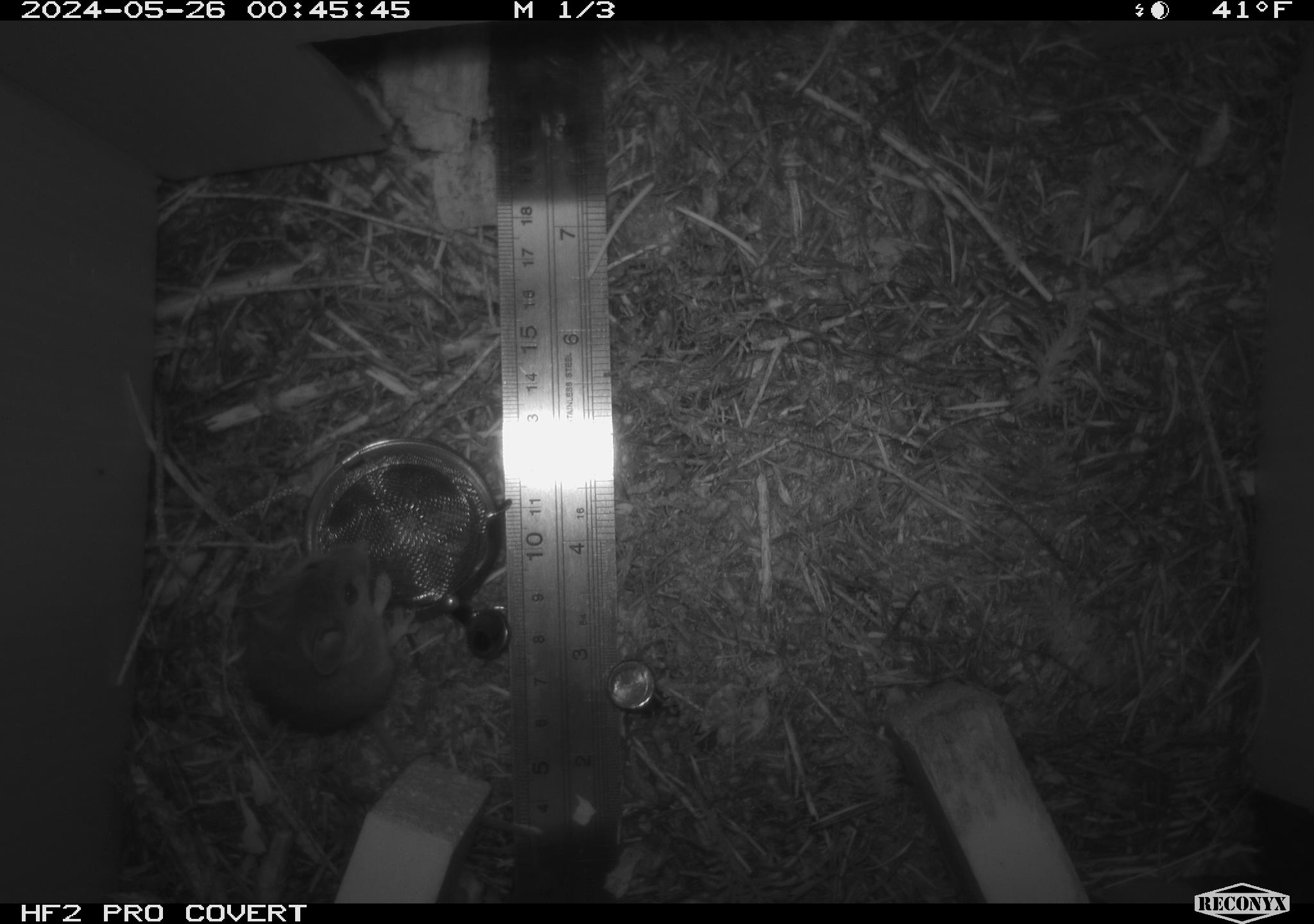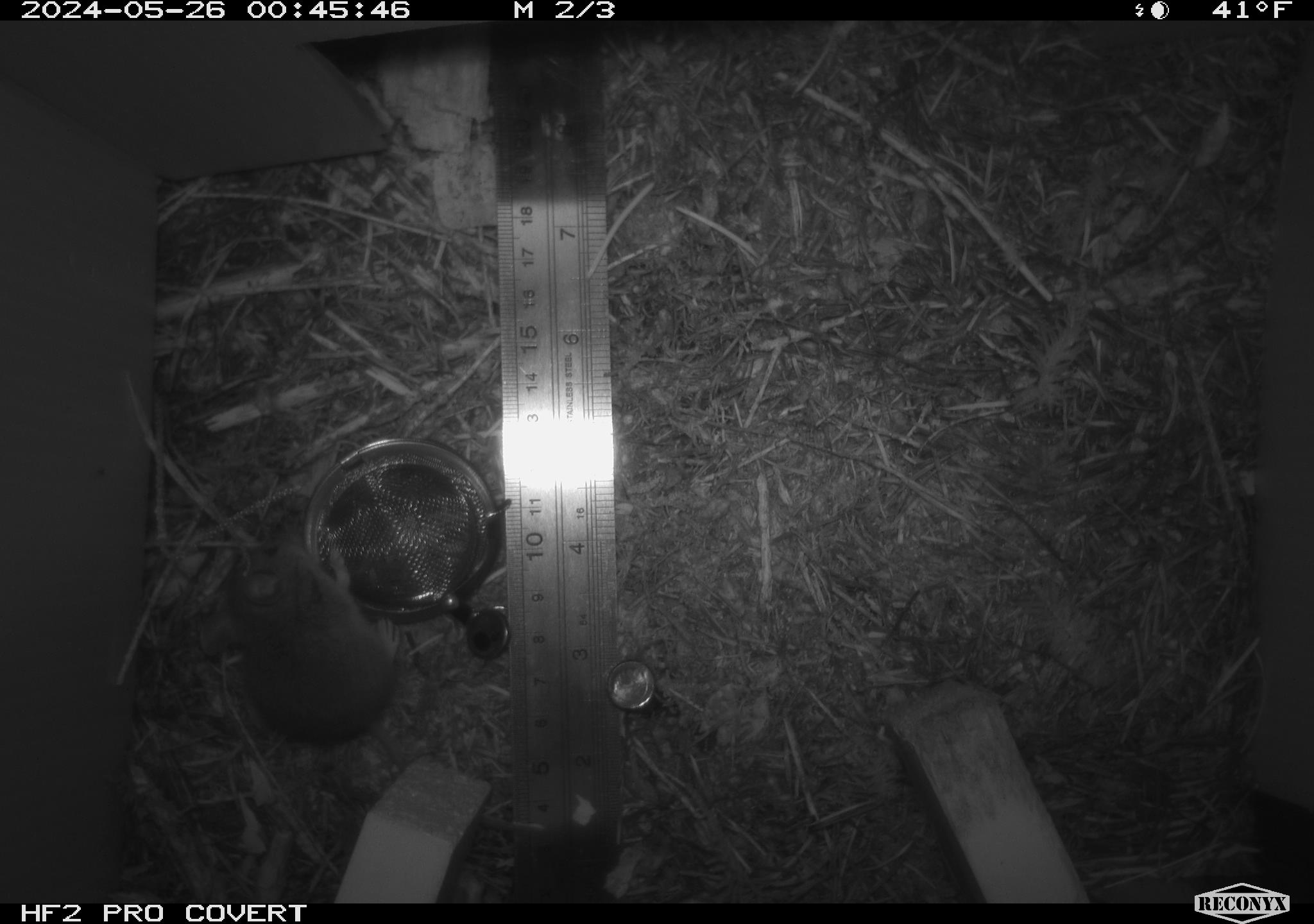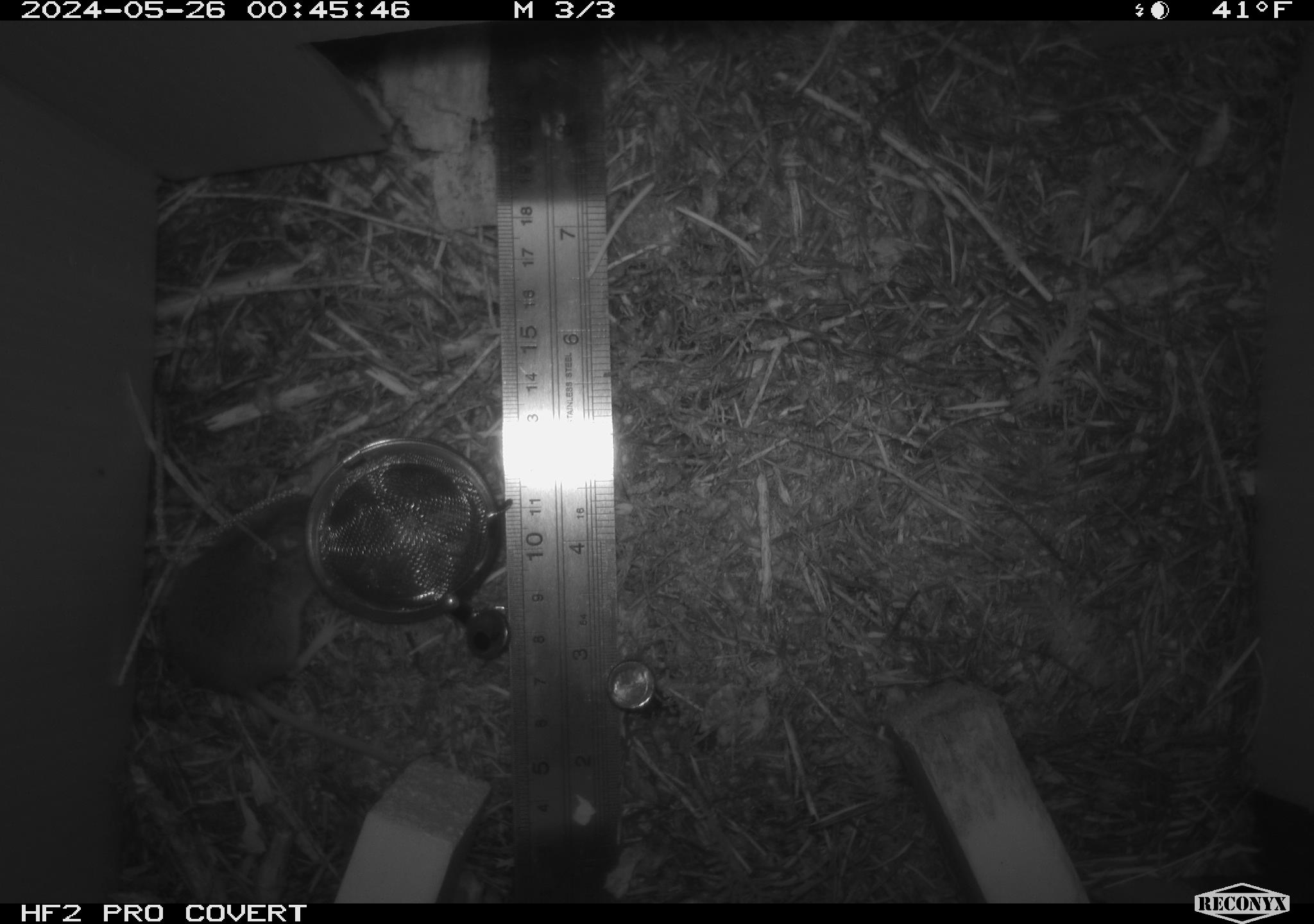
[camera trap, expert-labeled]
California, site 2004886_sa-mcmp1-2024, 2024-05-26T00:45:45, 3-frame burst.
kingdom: Animalia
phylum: Chordata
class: Mammalia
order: Rodentia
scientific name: Rodentia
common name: mouse species